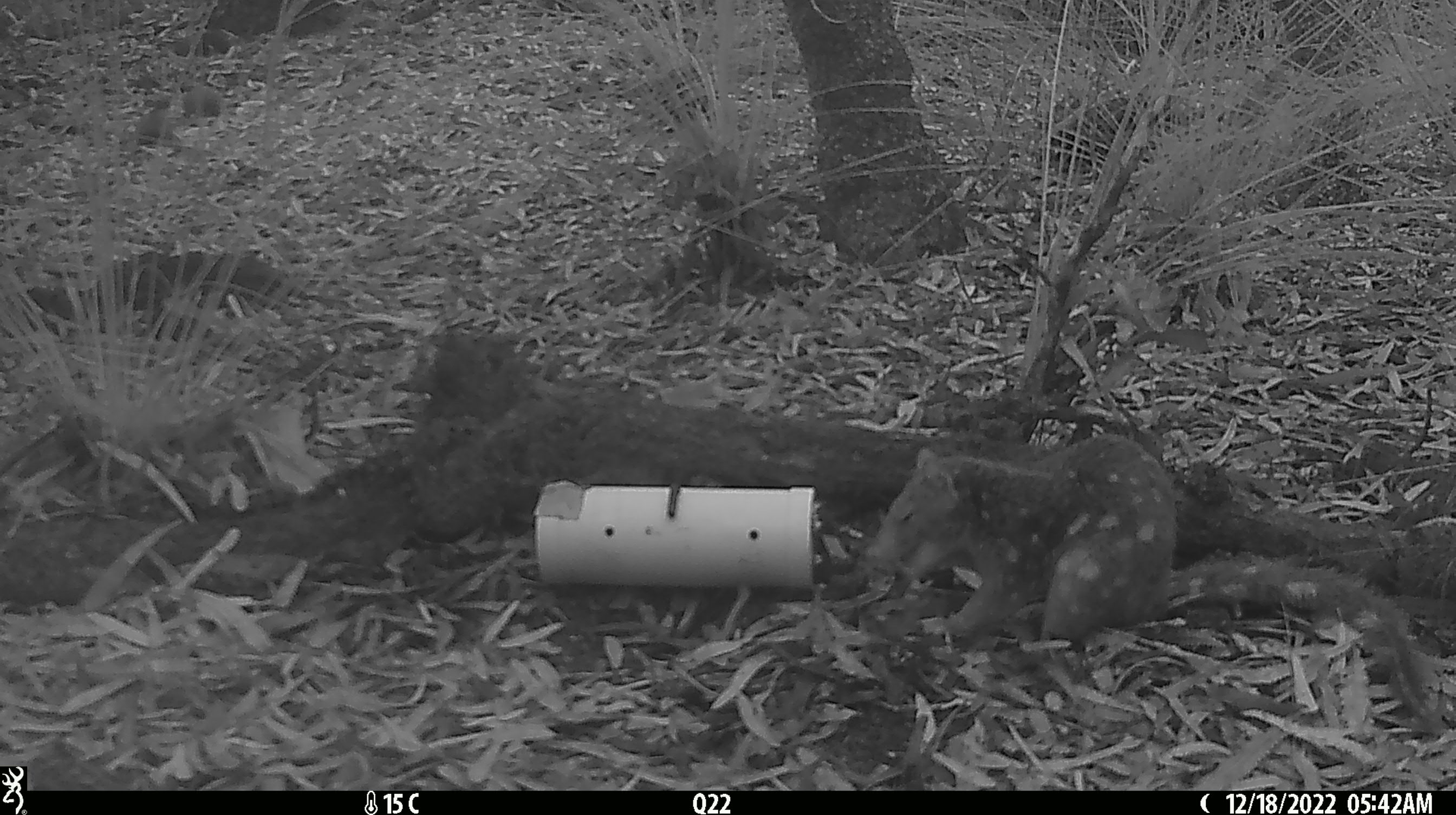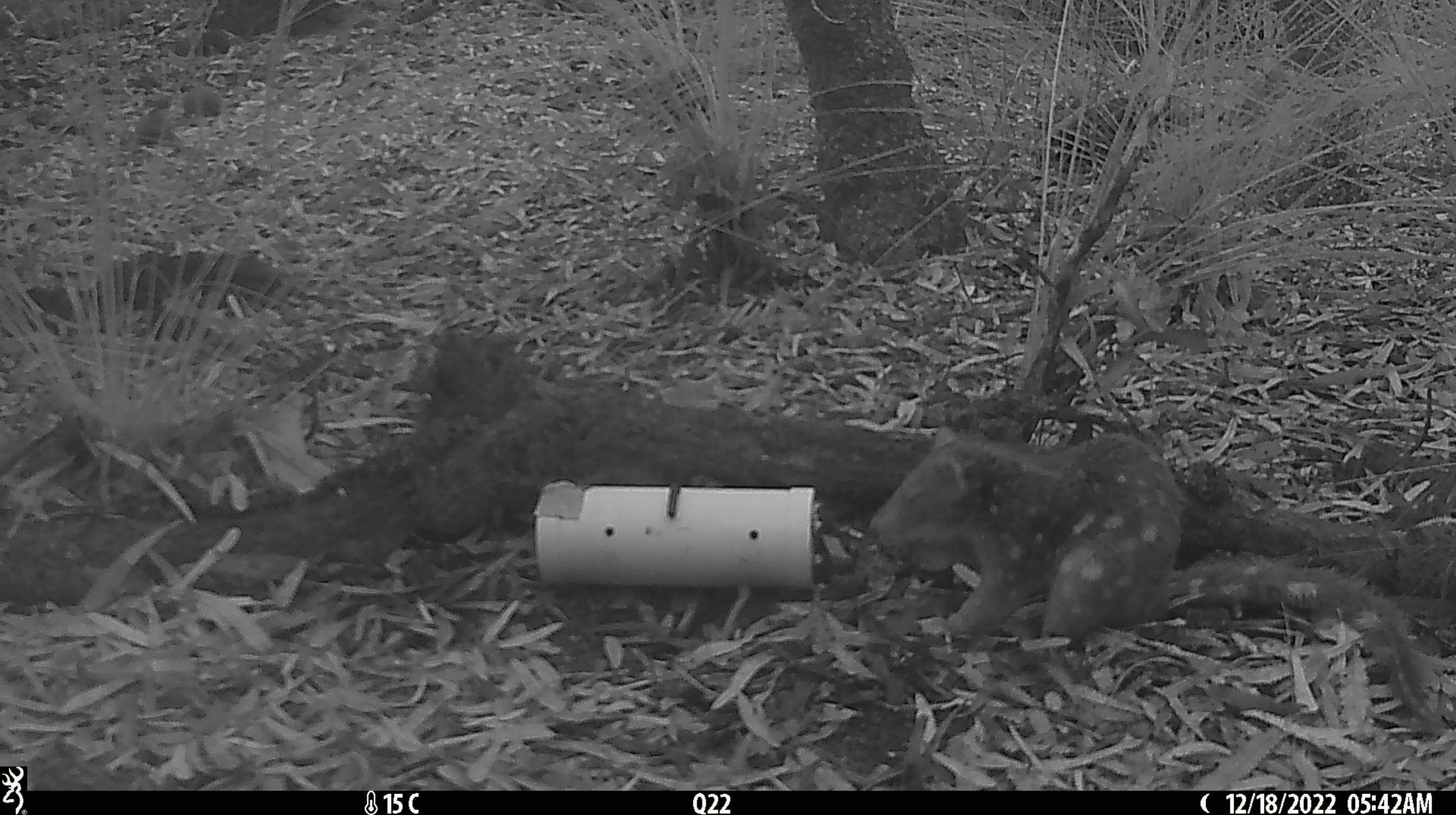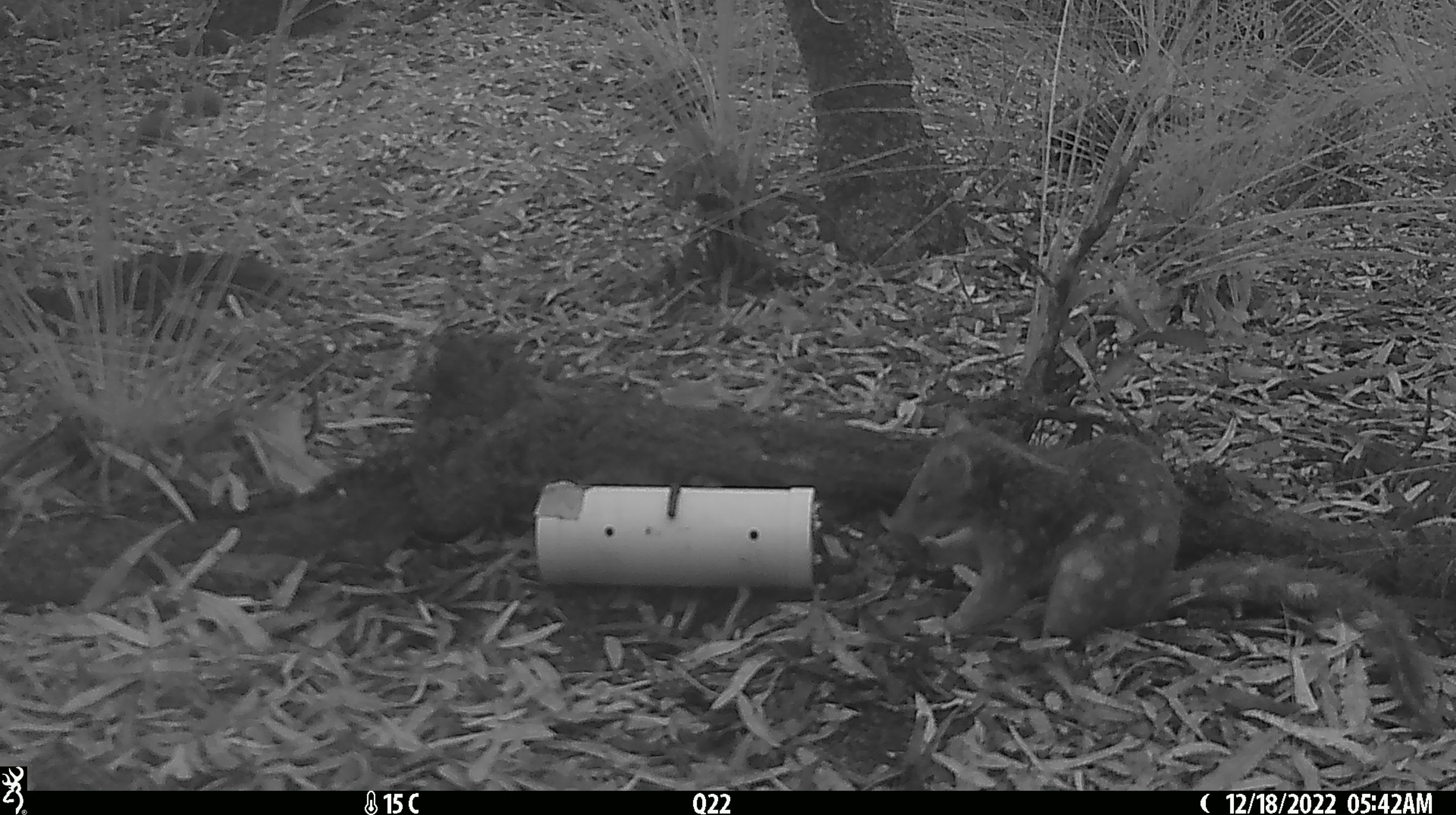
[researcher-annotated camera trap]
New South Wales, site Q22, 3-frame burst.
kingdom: Animalia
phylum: Chordata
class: Mammalia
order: Dasyuromorphia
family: Dasyuridae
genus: Dasyurus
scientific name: Dasyurus maculatus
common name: spotted-tailed quoll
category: quoll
Quoll (spotted-tailed quoll) (Dasyurus maculatus).